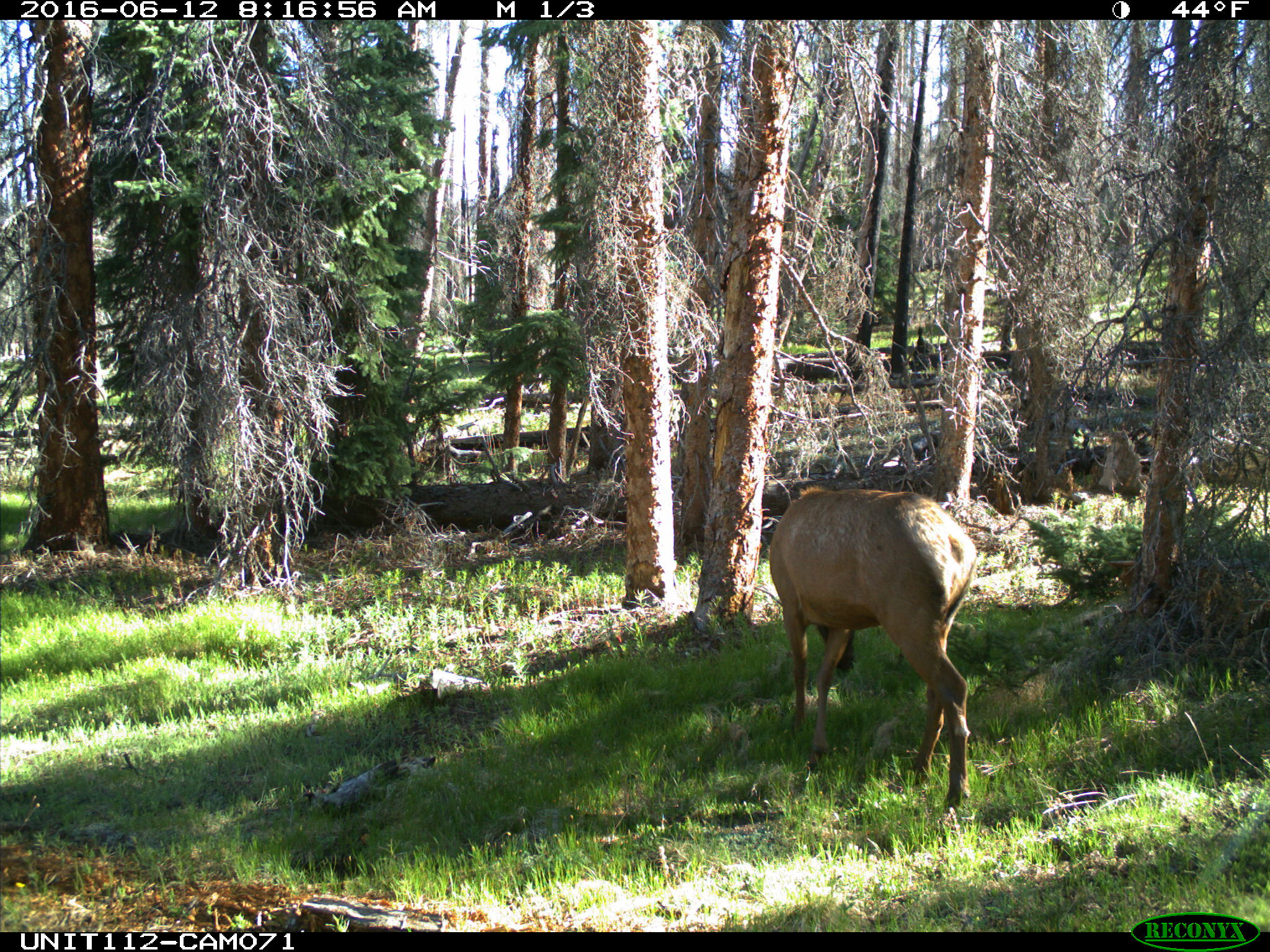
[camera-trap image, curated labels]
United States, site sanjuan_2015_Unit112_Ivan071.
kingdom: Animalia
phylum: Chordata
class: Mammalia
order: Artiodactyla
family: Cervidae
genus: Cervus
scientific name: Cervus elaphus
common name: red deer